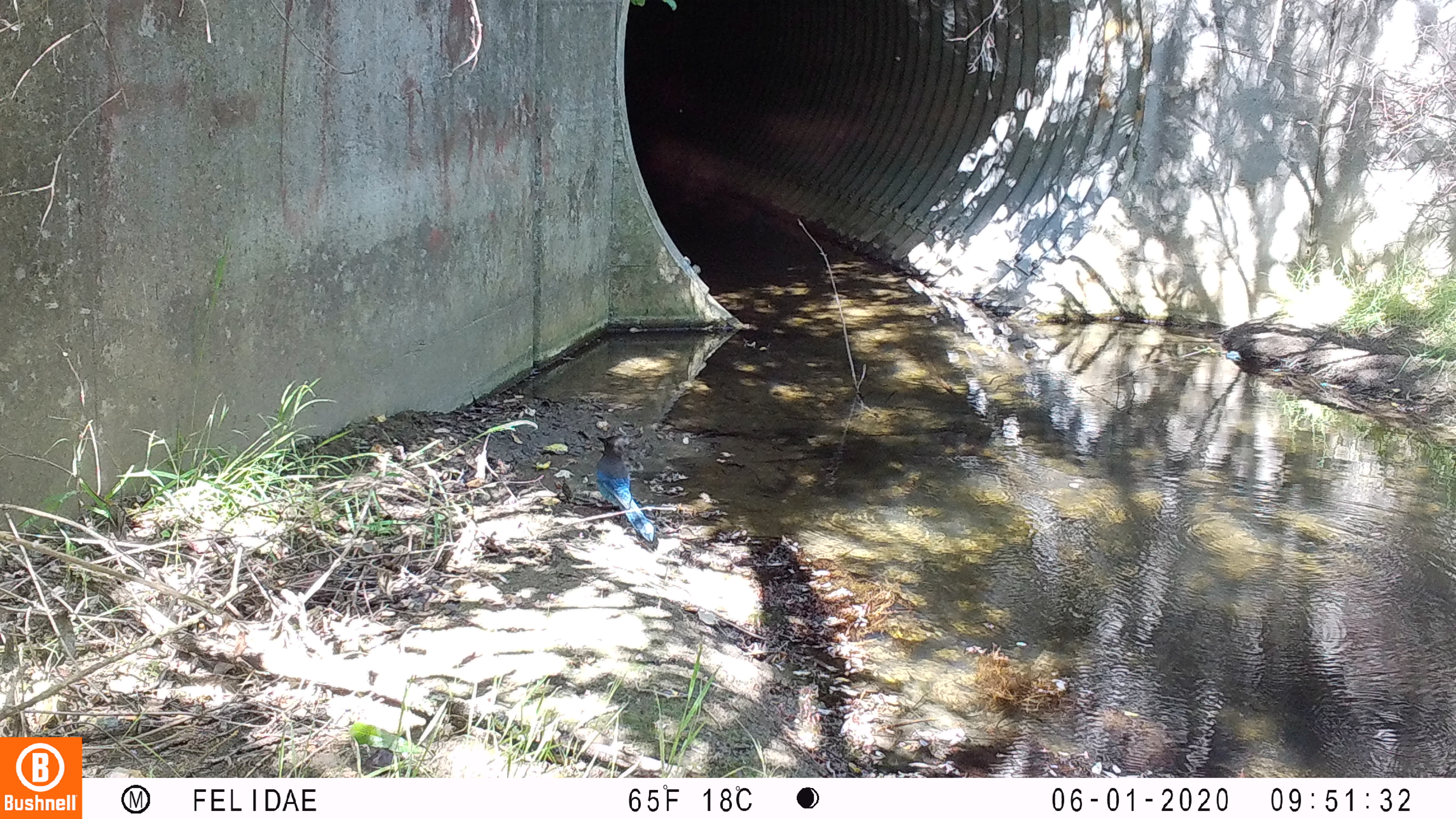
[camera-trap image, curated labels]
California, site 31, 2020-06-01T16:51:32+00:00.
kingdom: Animalia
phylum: Chordata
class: Aves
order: Passeriformes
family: Corvidae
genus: Cyanocitta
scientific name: Cyanocitta stelleri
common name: steller's jay